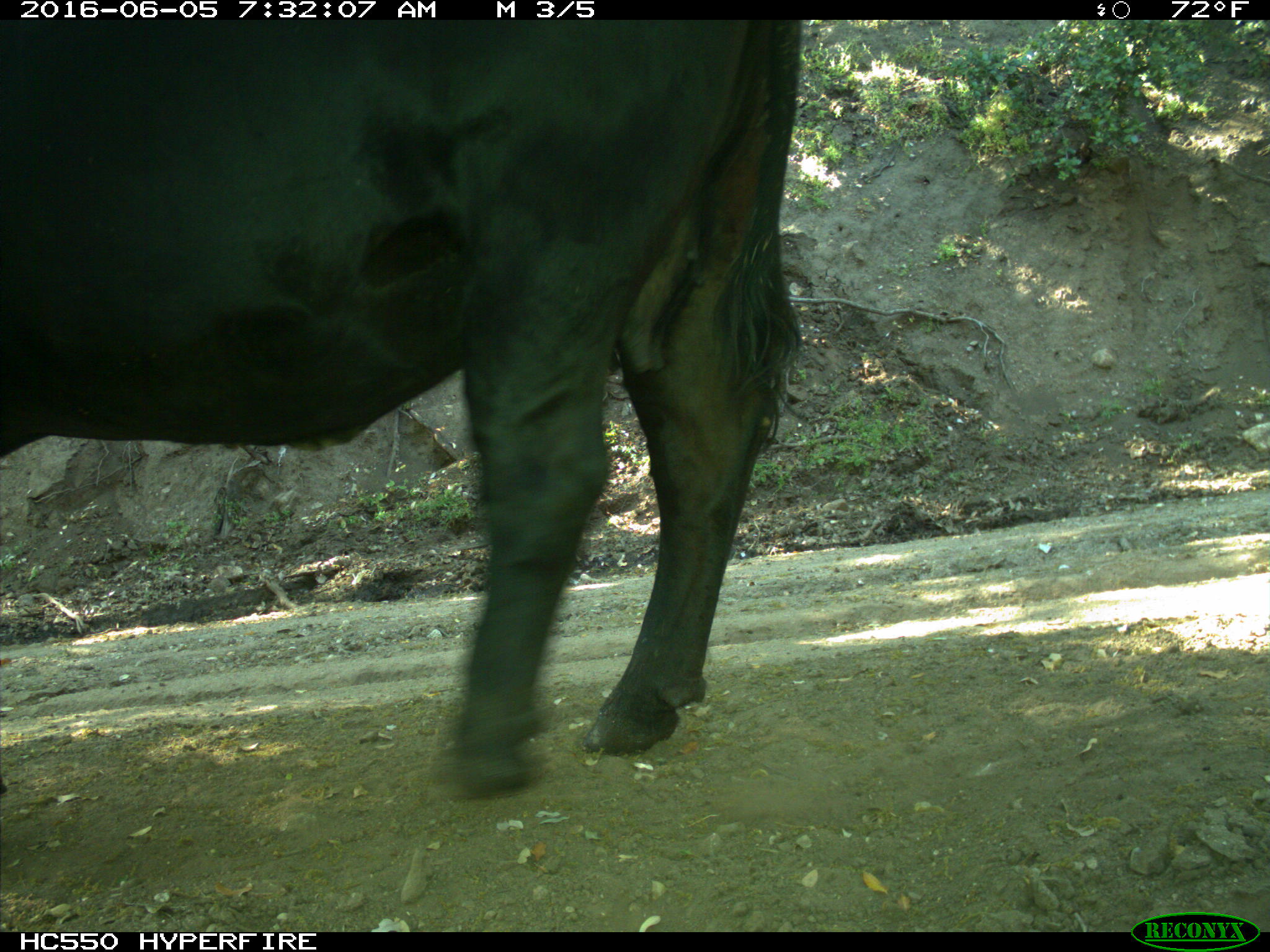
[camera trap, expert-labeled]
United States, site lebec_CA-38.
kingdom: Animalia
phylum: Chordata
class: Mammalia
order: Artiodactyla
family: Bovidae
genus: Bos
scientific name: Bos taurus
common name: domestic cow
Bos taurus (domestic cow).